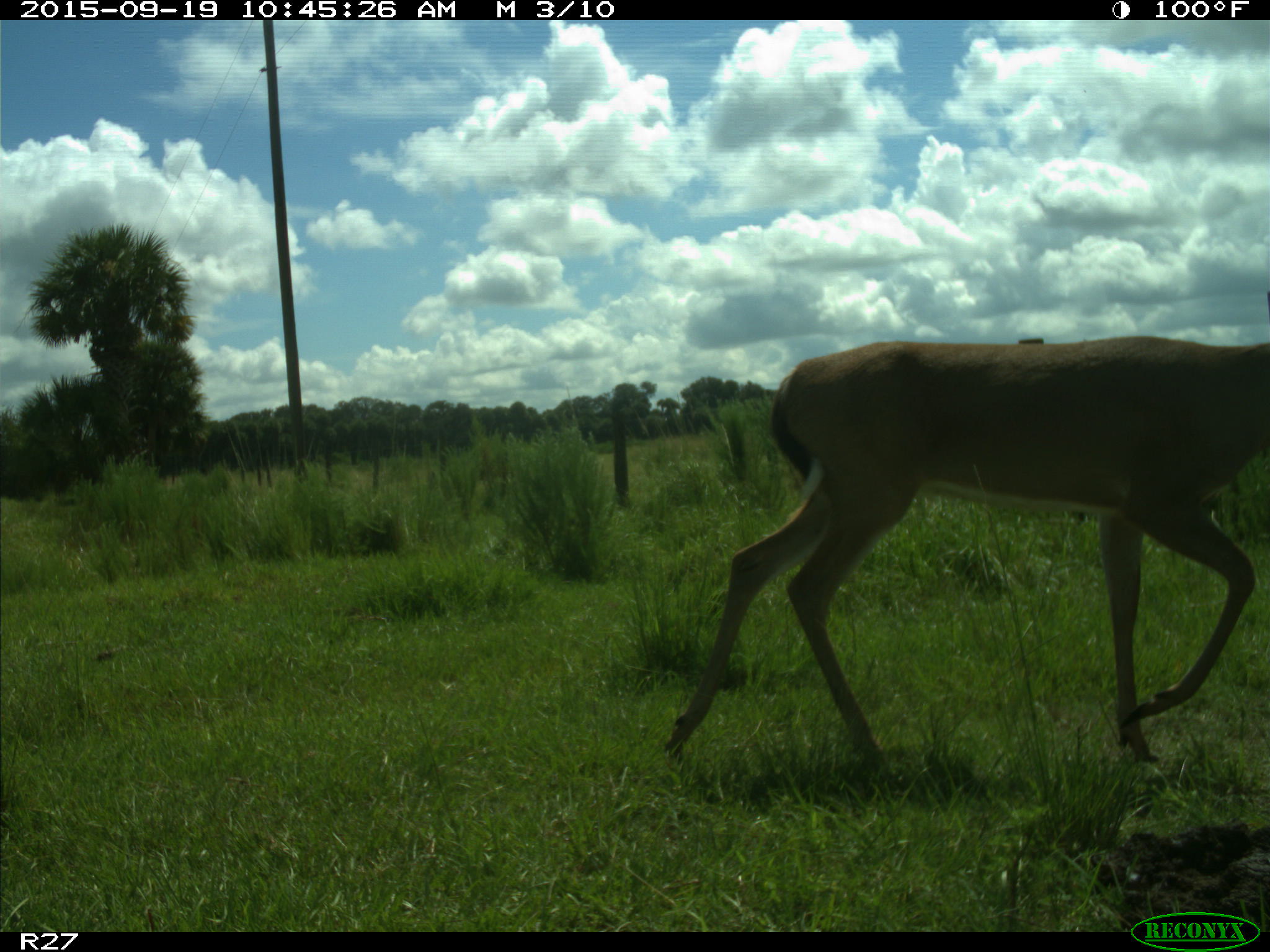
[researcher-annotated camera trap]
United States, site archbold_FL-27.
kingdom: Animalia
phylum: Chordata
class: Mammalia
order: Artiodactyla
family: Cervidae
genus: Odocoileus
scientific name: Odocoileus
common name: deer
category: unidentified deer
Unidentified deer (deer) (Odocoileus).